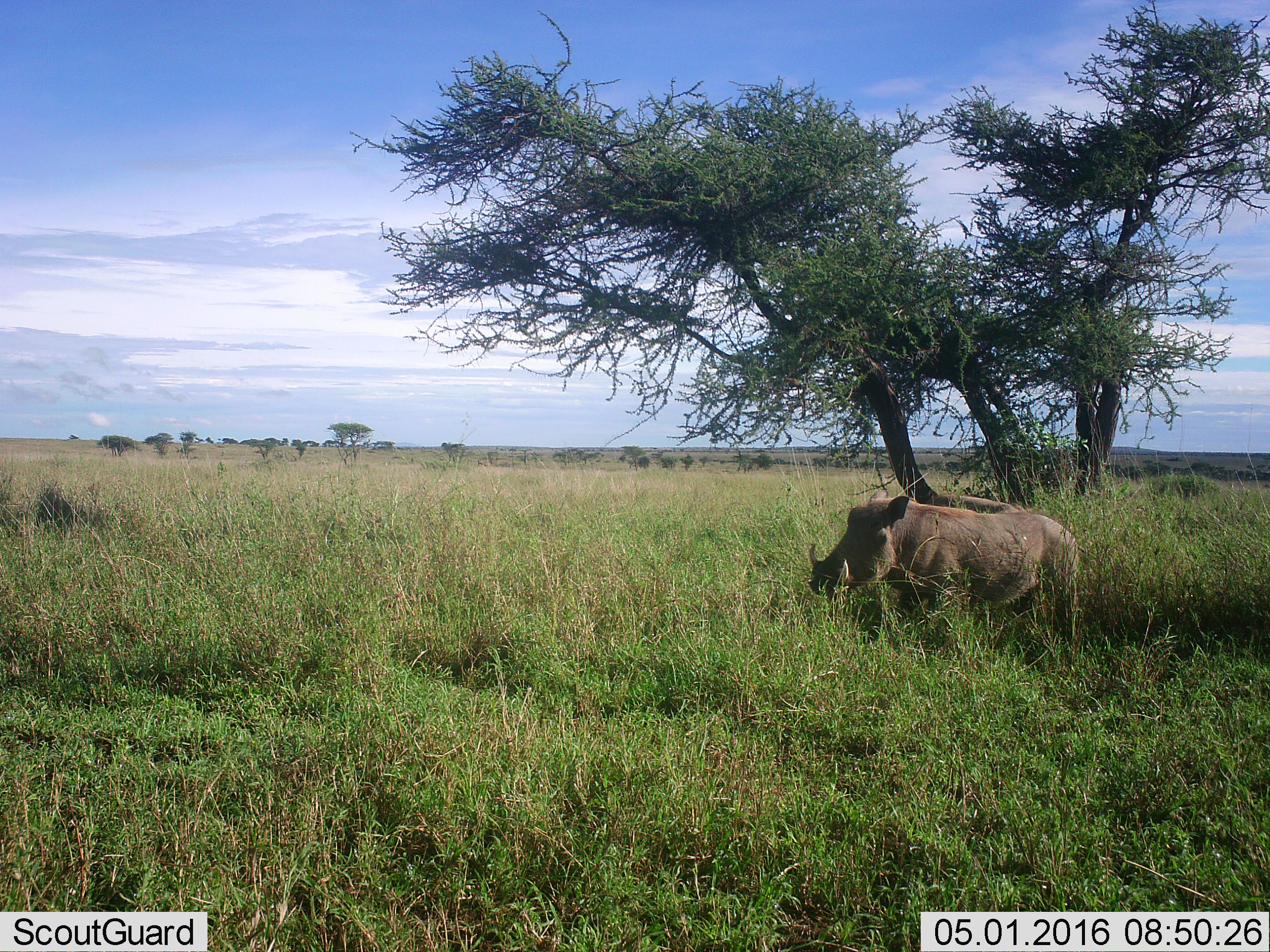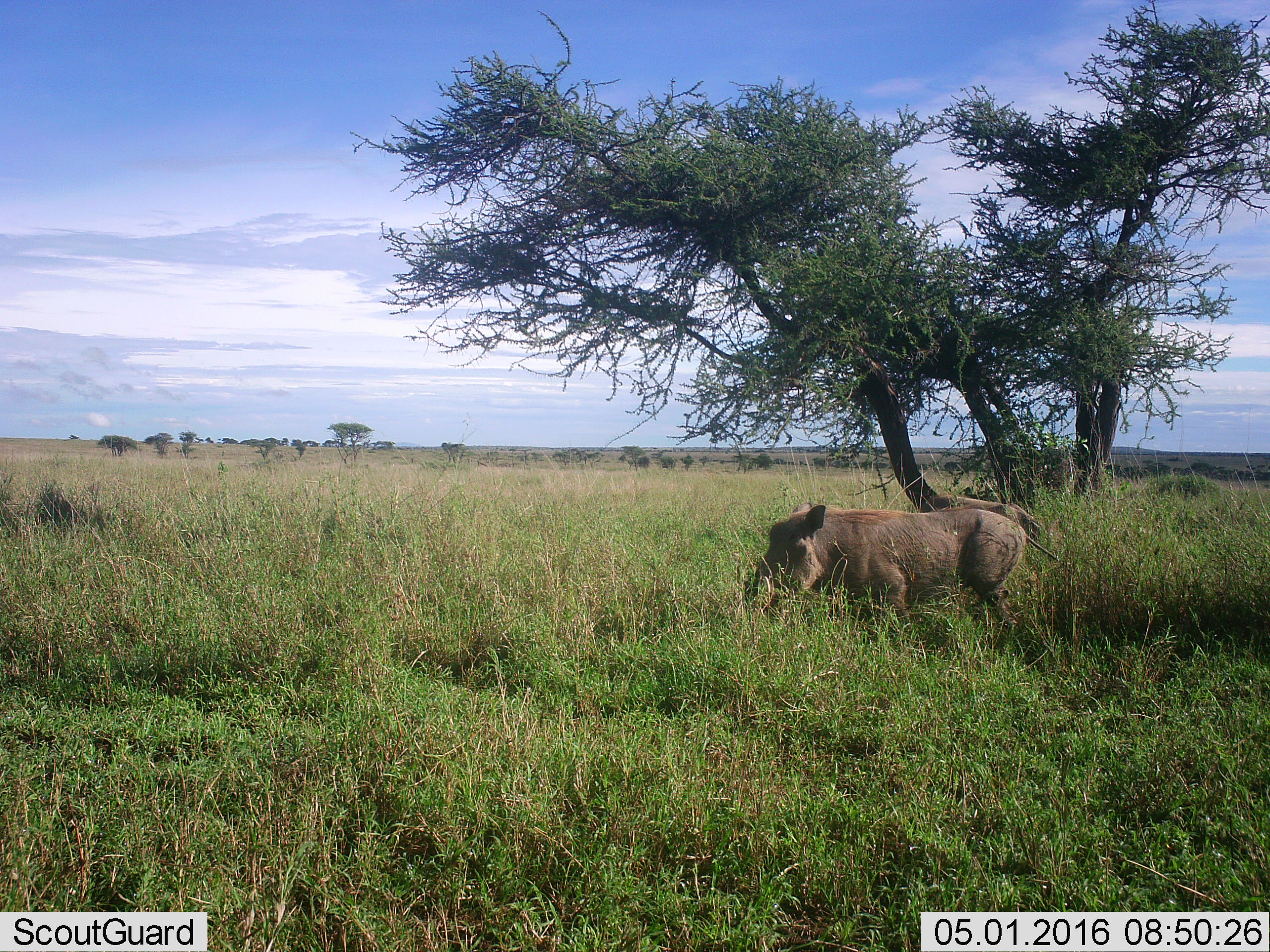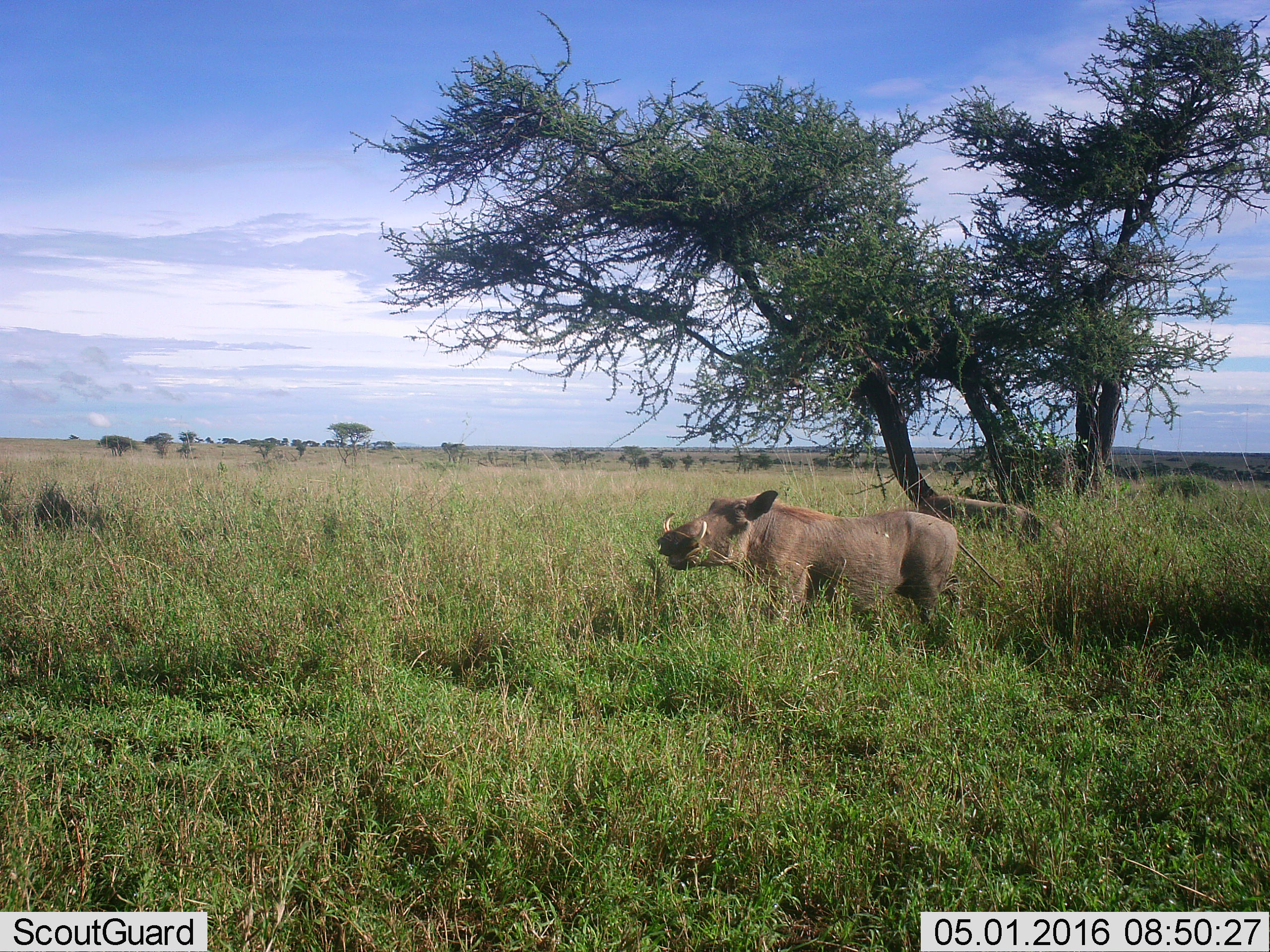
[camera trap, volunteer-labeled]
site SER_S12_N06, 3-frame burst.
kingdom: Animalia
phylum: Chordata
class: Mammalia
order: Artiodactyla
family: Suidae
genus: Phacochoerus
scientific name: Phacochoerus africanus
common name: warthog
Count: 1.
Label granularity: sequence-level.